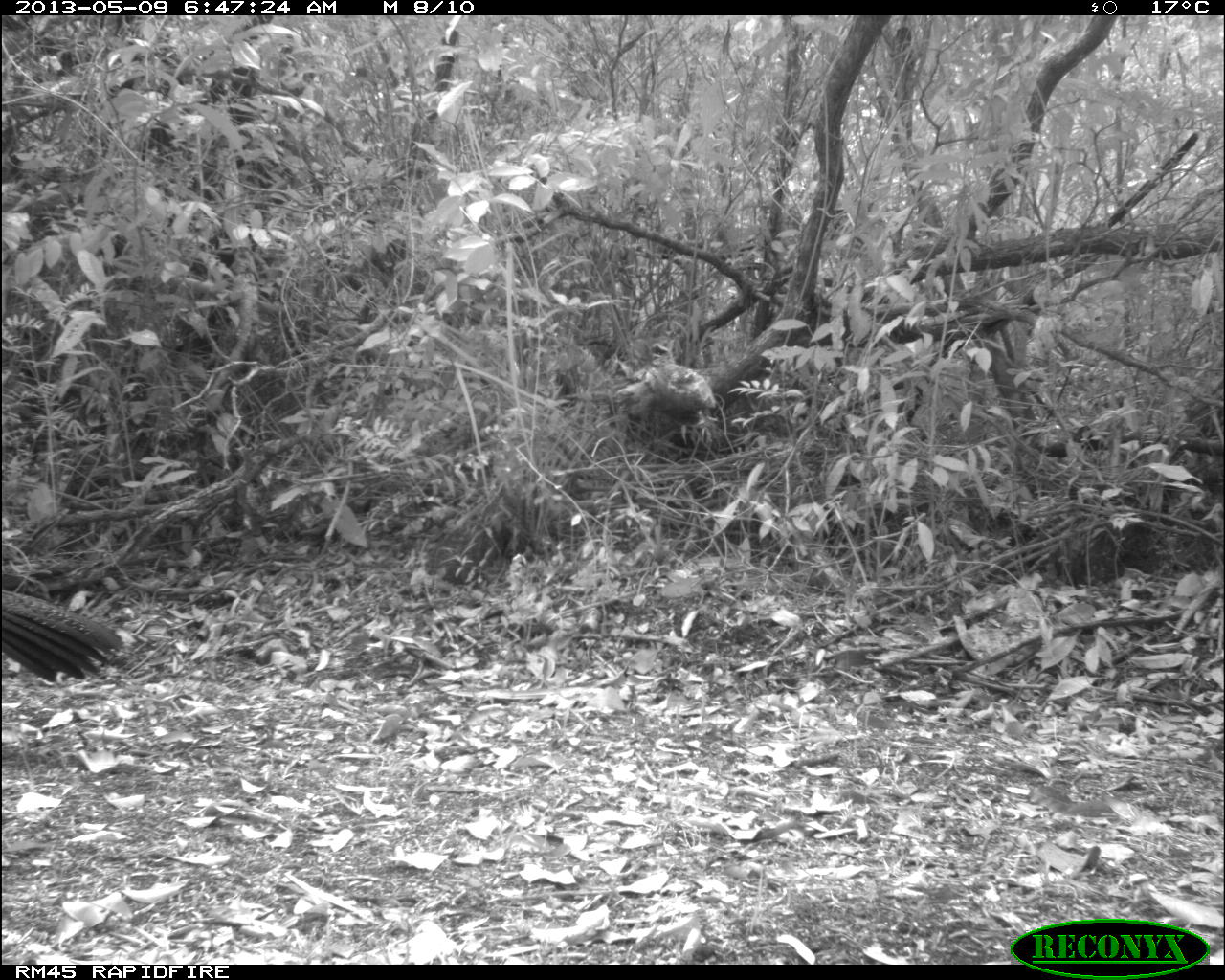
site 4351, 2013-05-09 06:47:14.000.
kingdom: Animalia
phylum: Chordata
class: Aves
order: Galliformes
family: Cracidae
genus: Crax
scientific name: Crax rubra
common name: great curassow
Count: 2.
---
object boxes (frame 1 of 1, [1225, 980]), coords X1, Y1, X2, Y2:
crax rubra: 1, 590, 126, 684